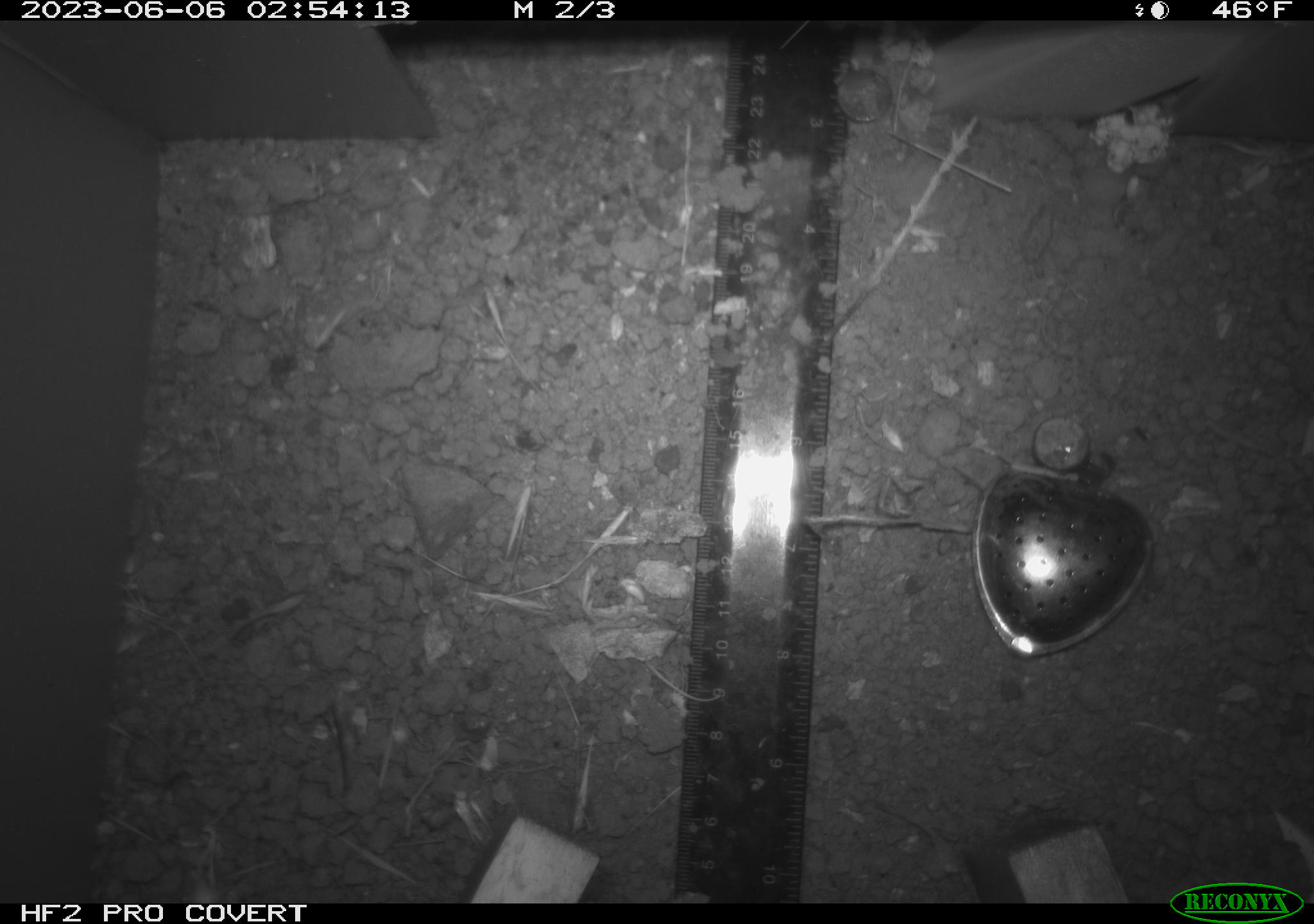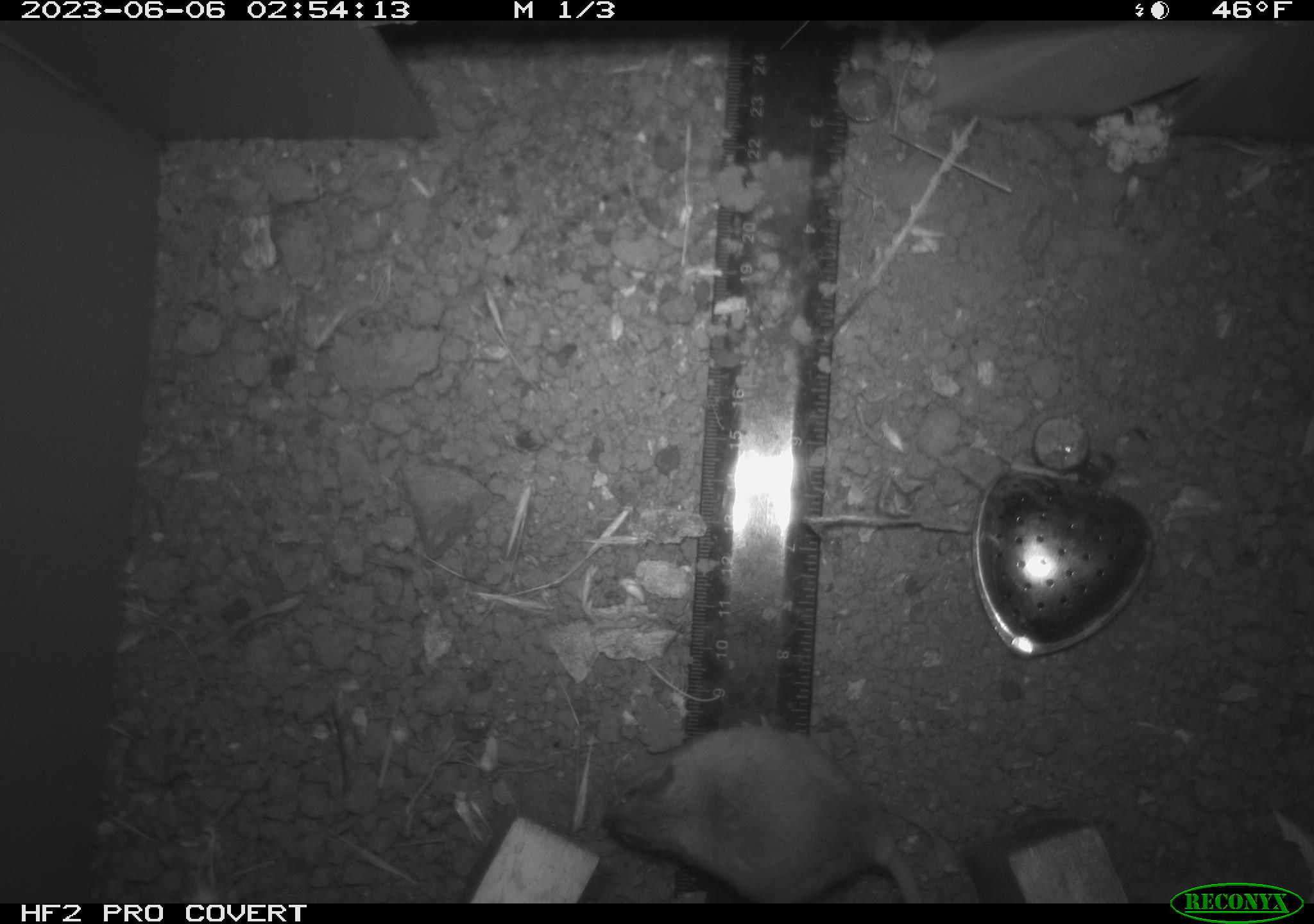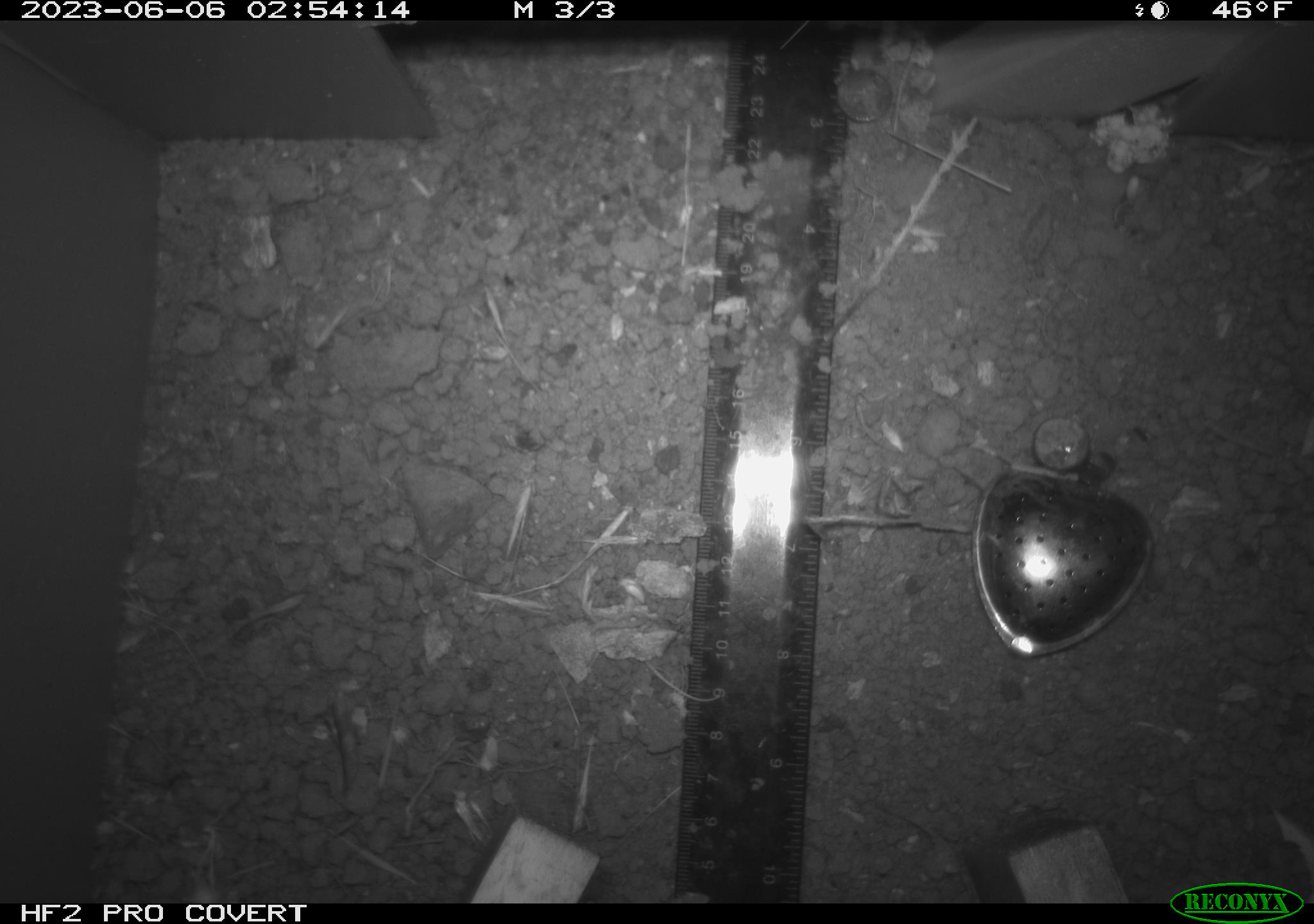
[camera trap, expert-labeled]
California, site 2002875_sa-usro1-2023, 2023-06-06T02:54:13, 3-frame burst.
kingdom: Animalia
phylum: Chordata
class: Mammalia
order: Rodentia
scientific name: Rodentia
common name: mouse species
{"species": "mouse species (Rodentia)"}